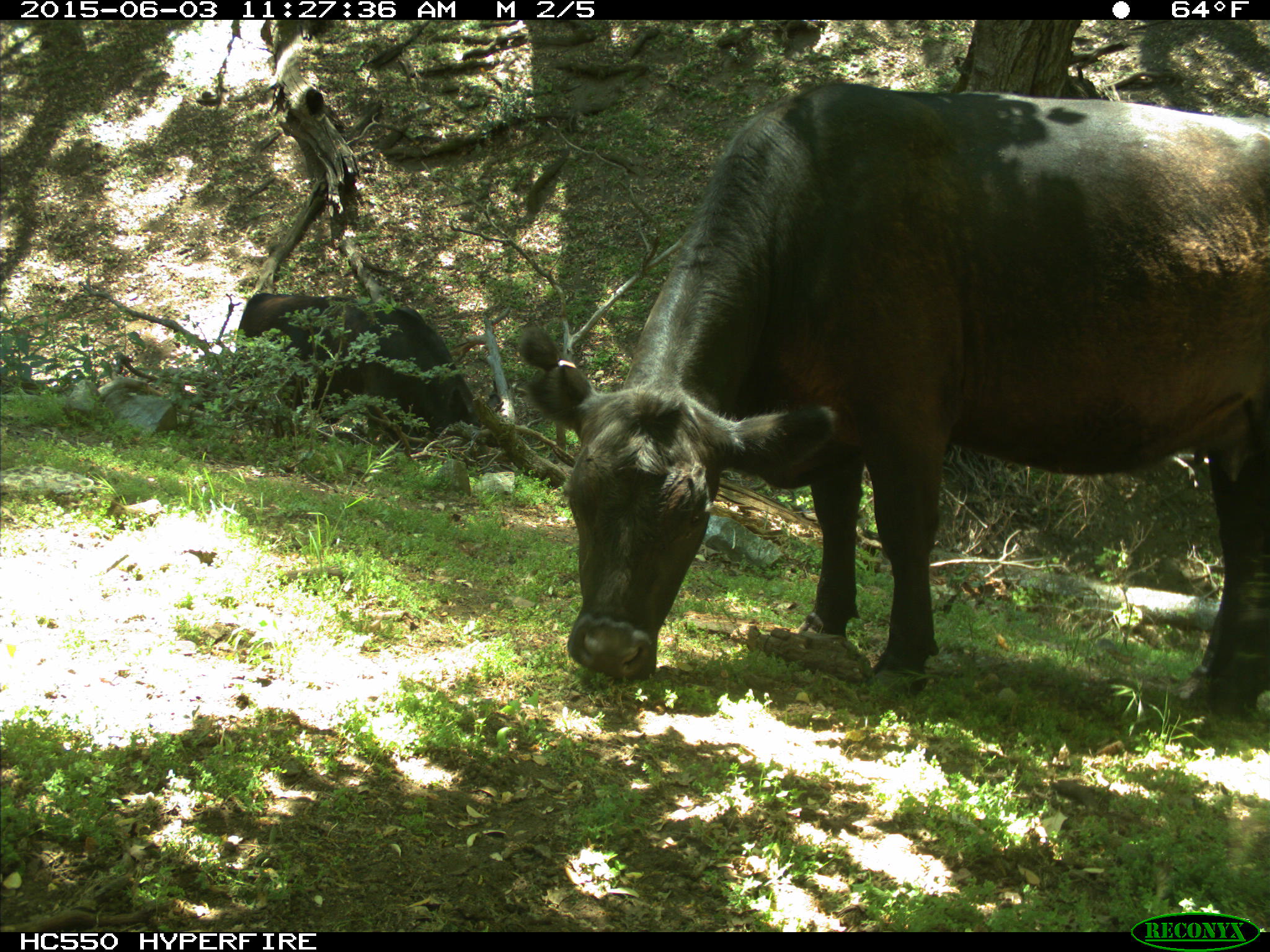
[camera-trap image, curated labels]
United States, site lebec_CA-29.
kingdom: Animalia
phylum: Chordata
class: Mammalia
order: Artiodactyla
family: Bovidae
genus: Bos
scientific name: Bos taurus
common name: domestic cow